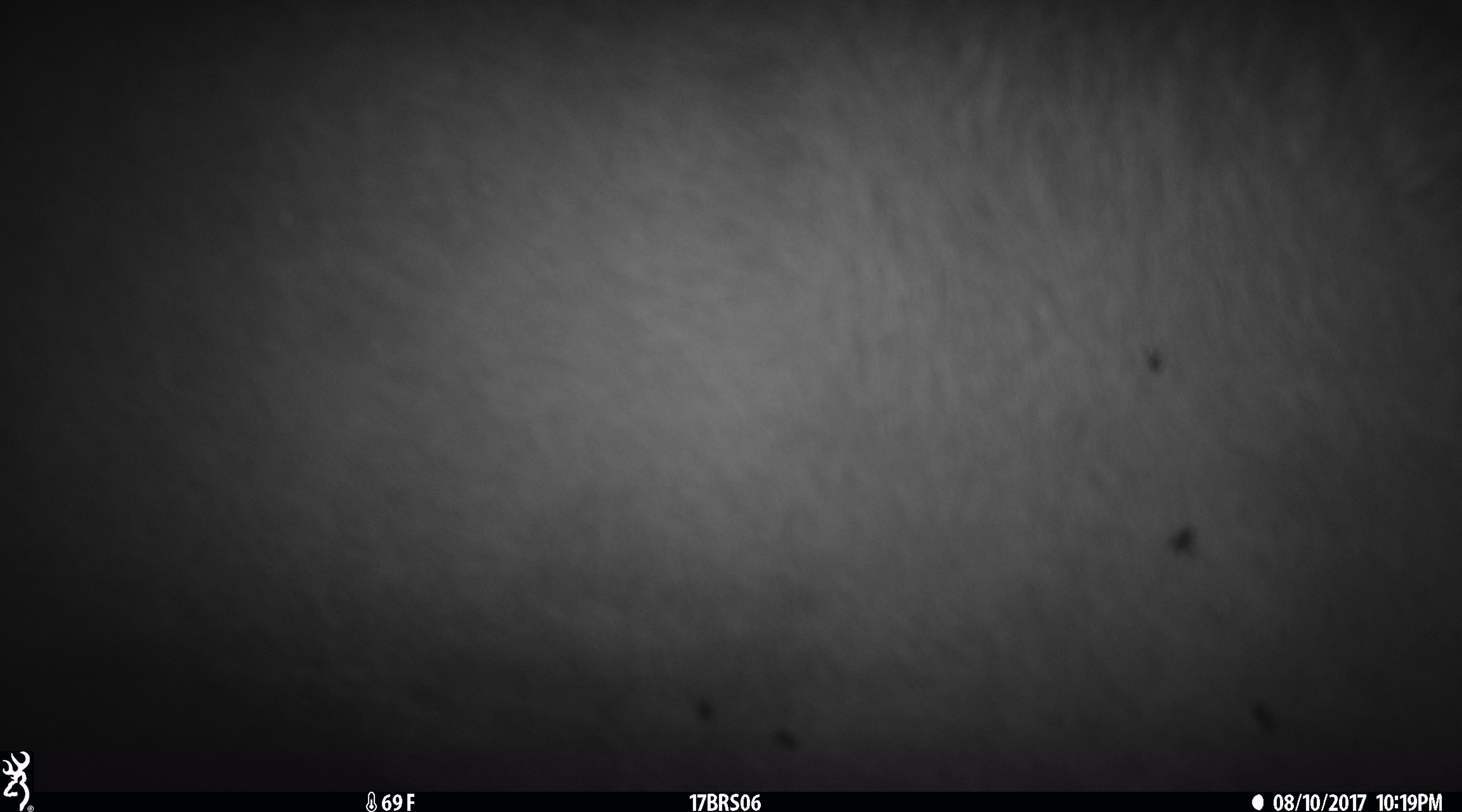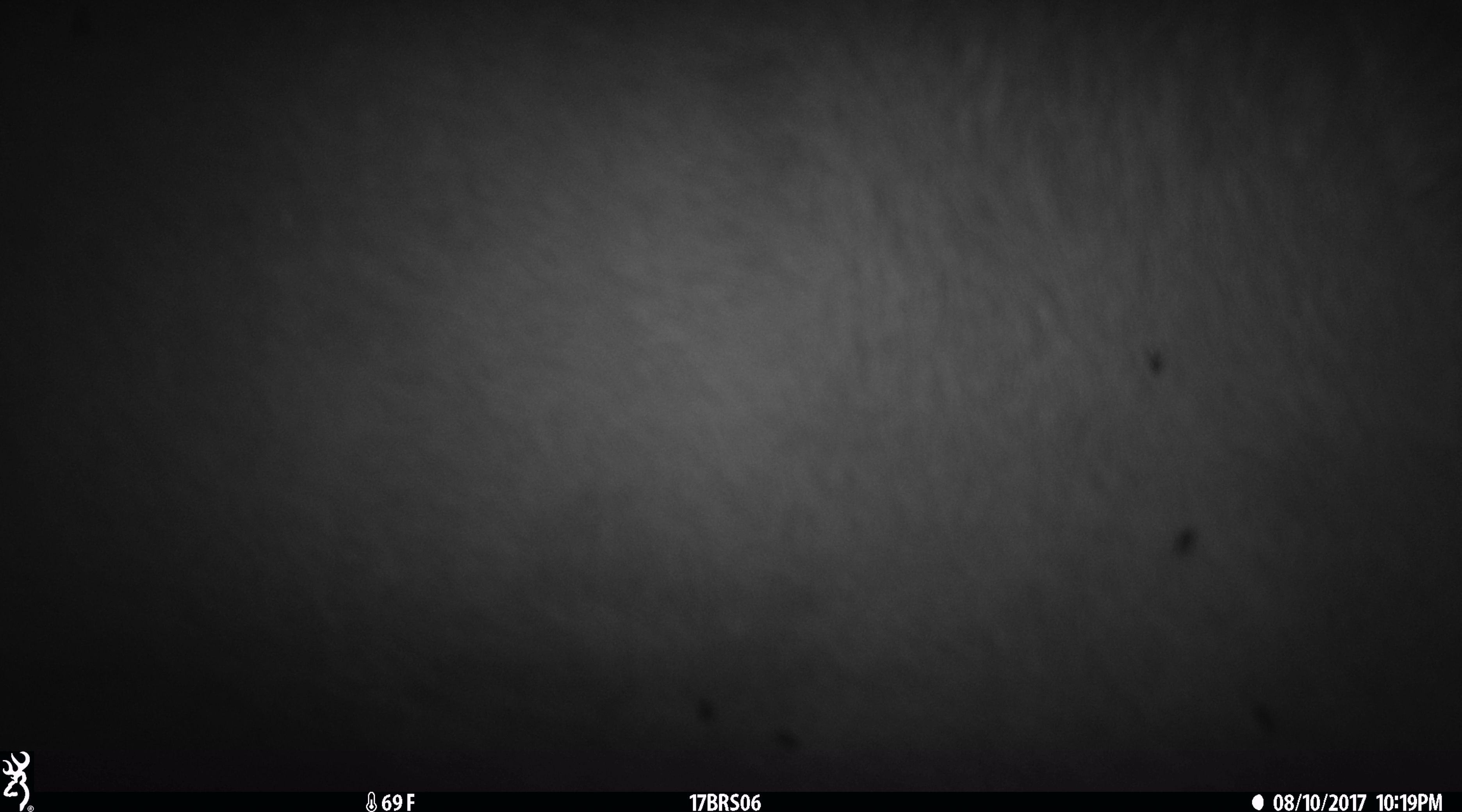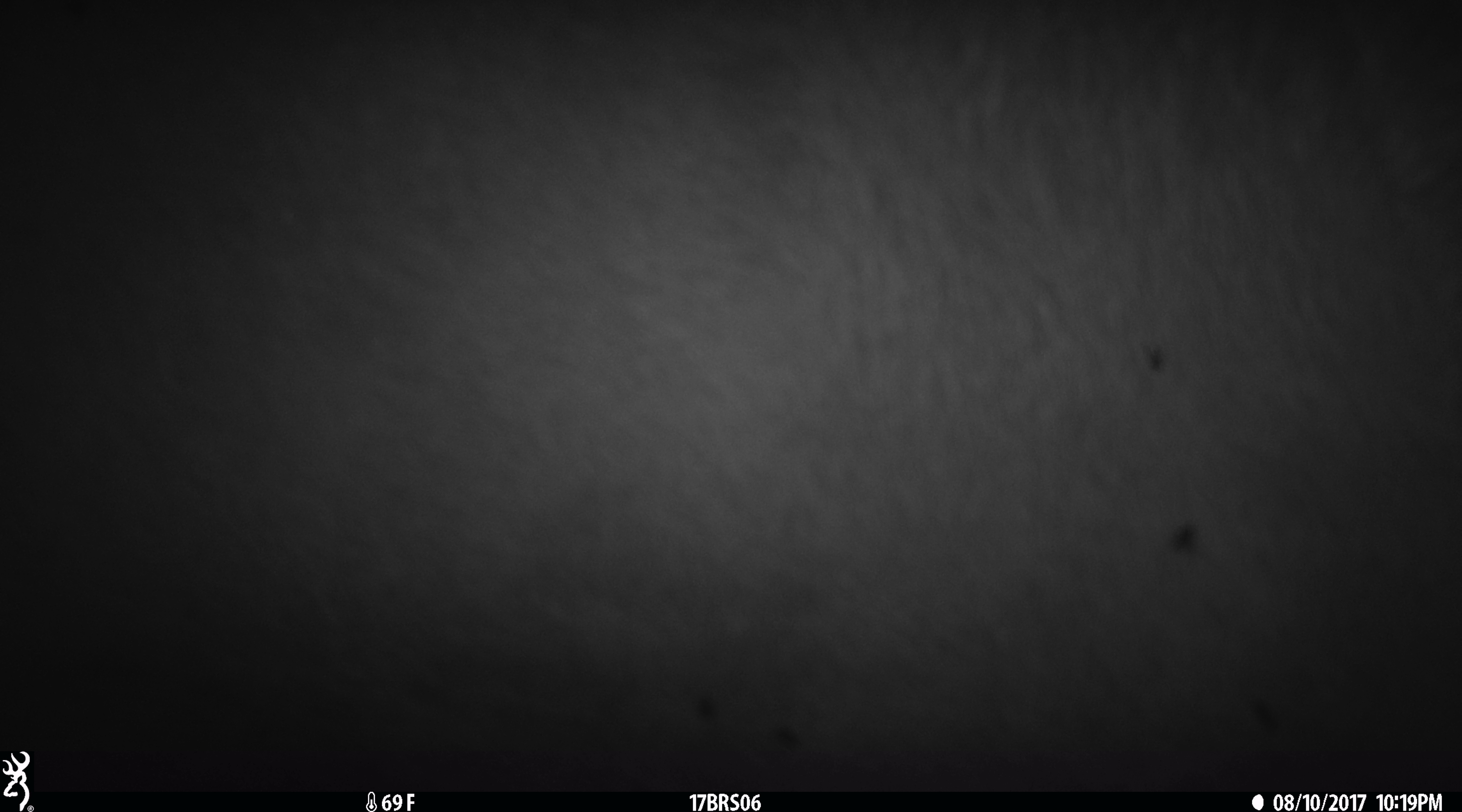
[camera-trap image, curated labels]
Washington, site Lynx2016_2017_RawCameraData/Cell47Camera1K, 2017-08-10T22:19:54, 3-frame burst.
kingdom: Animalia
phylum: Chordata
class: Mammalia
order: Artiodactyla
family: Bovidae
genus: Bos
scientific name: Bos taurus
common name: domestic cattle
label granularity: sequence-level